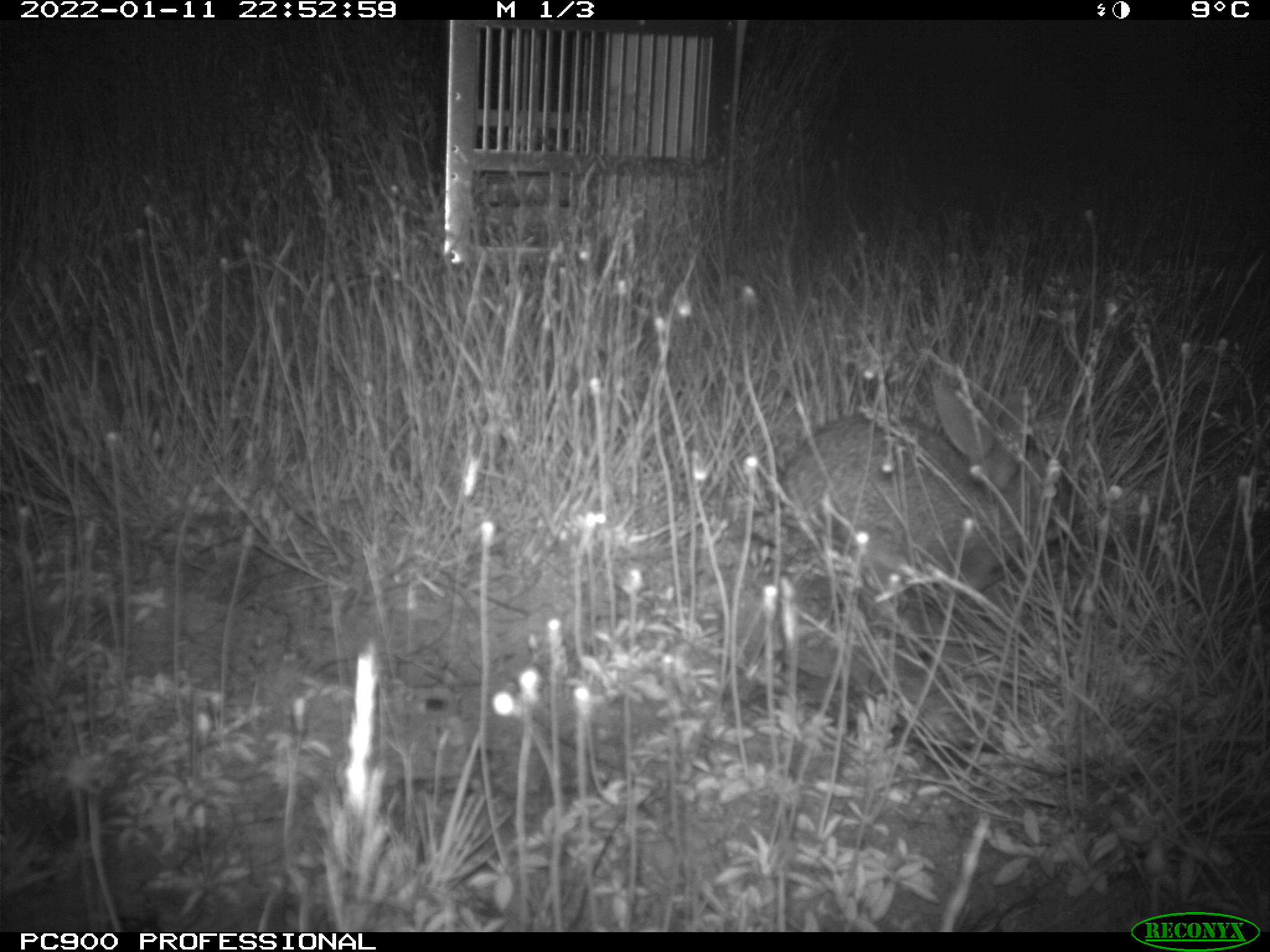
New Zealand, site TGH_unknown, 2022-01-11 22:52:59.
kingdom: Animalia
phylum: Chordata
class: Mammalia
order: Lagomorpha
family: Leporidae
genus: Oryctolagus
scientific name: Oryctolagus cuniculus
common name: european rabbit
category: rabbit